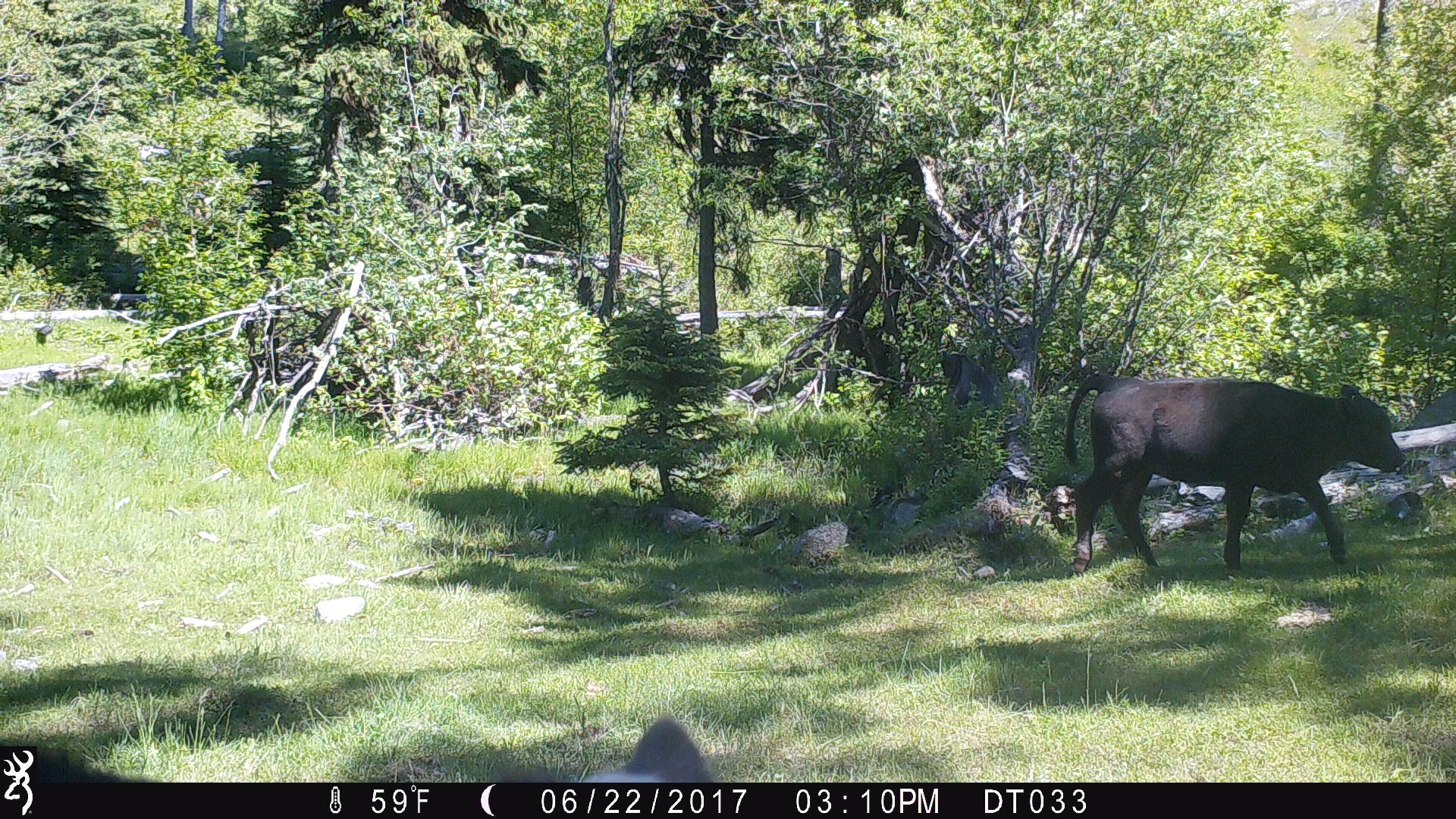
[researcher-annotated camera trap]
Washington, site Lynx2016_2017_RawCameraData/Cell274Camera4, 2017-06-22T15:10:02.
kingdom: Animalia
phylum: Chordata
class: Mammalia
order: Artiodactyla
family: Bovidae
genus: Bos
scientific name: Bos taurus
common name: domestic cattle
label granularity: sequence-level